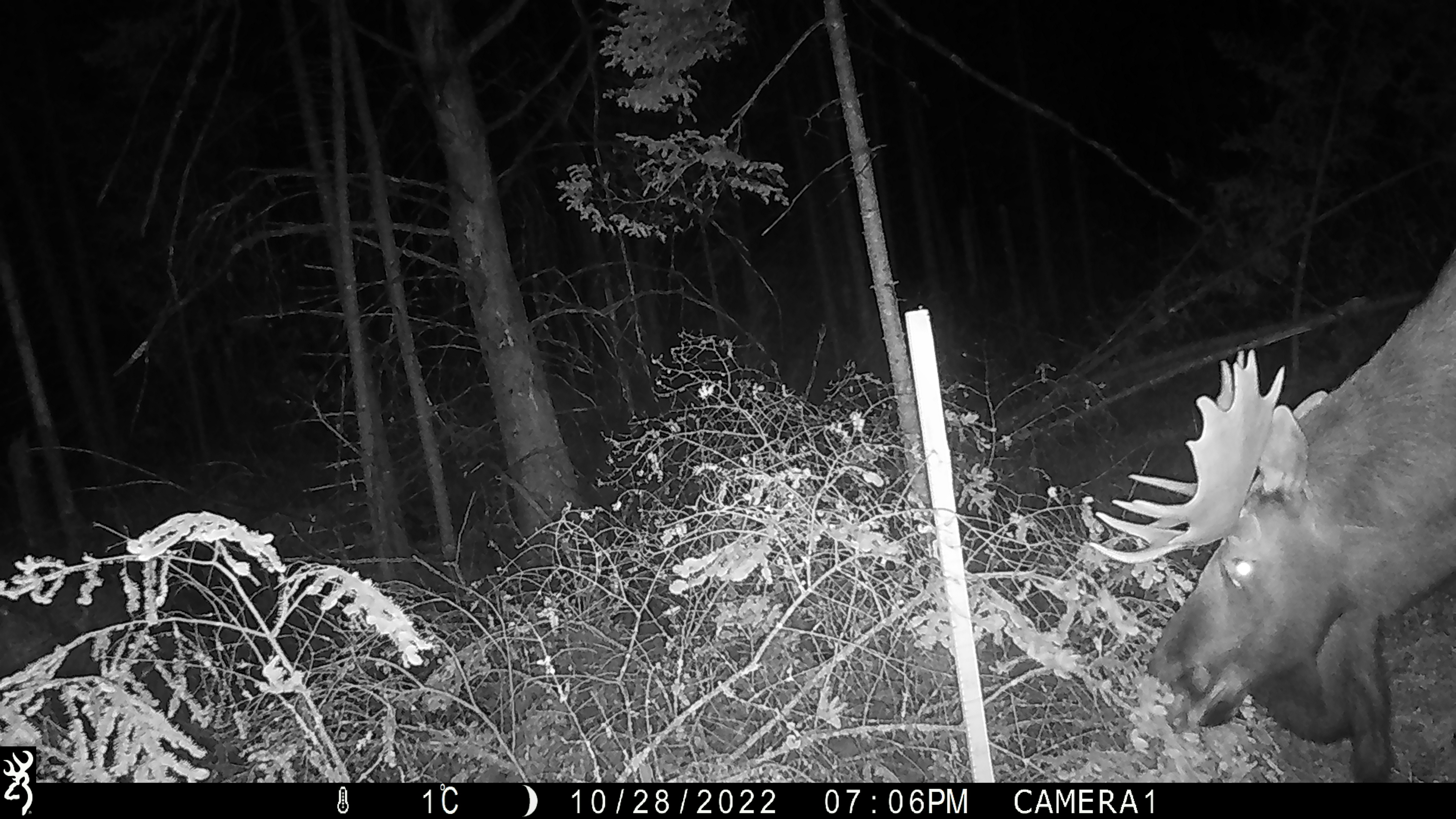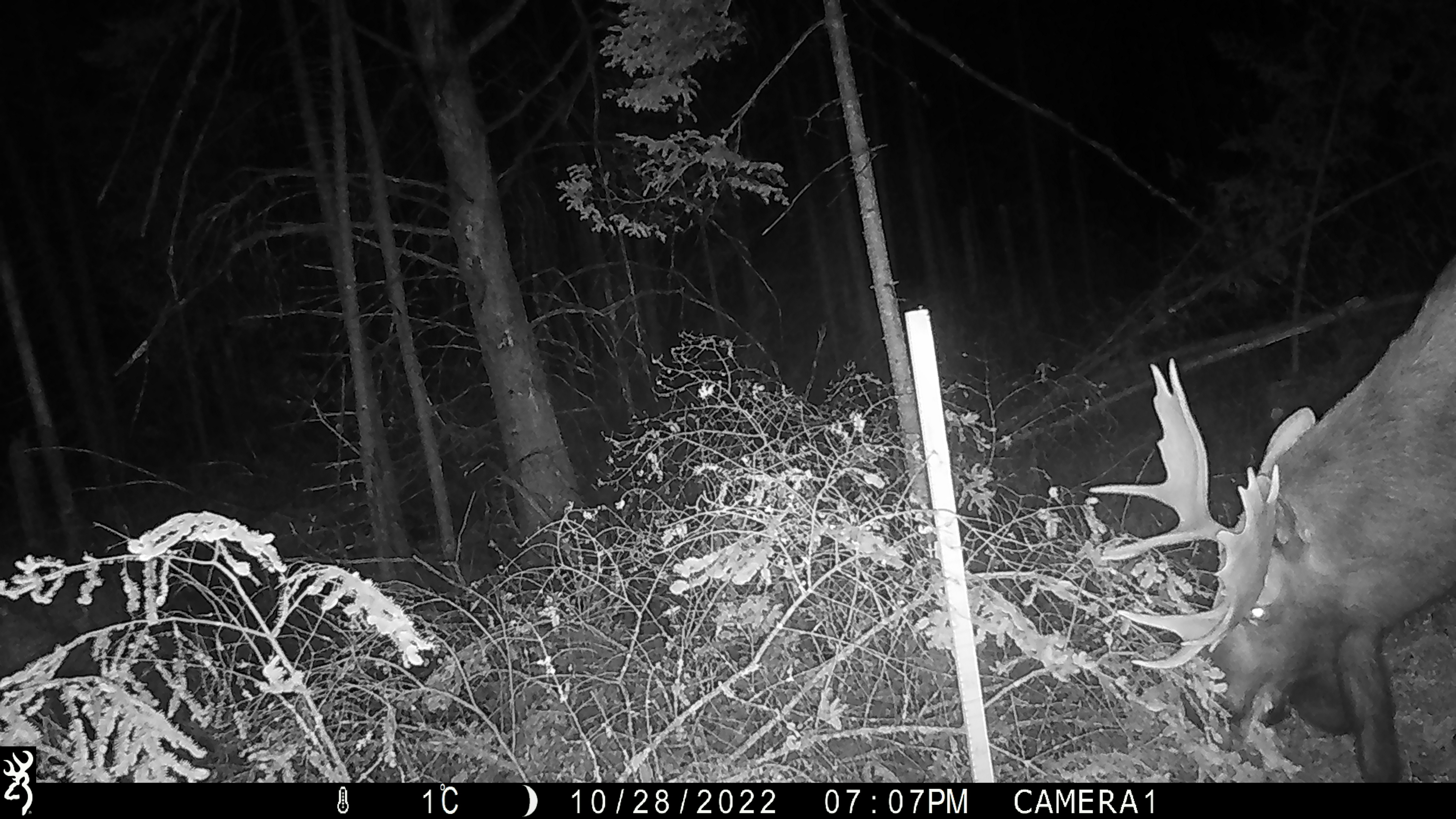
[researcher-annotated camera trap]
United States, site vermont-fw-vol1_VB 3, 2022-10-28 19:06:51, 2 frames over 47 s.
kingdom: Animalia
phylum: Chordata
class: Mammalia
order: Artiodactyla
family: Cervidae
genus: Alces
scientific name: Alces alces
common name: moose